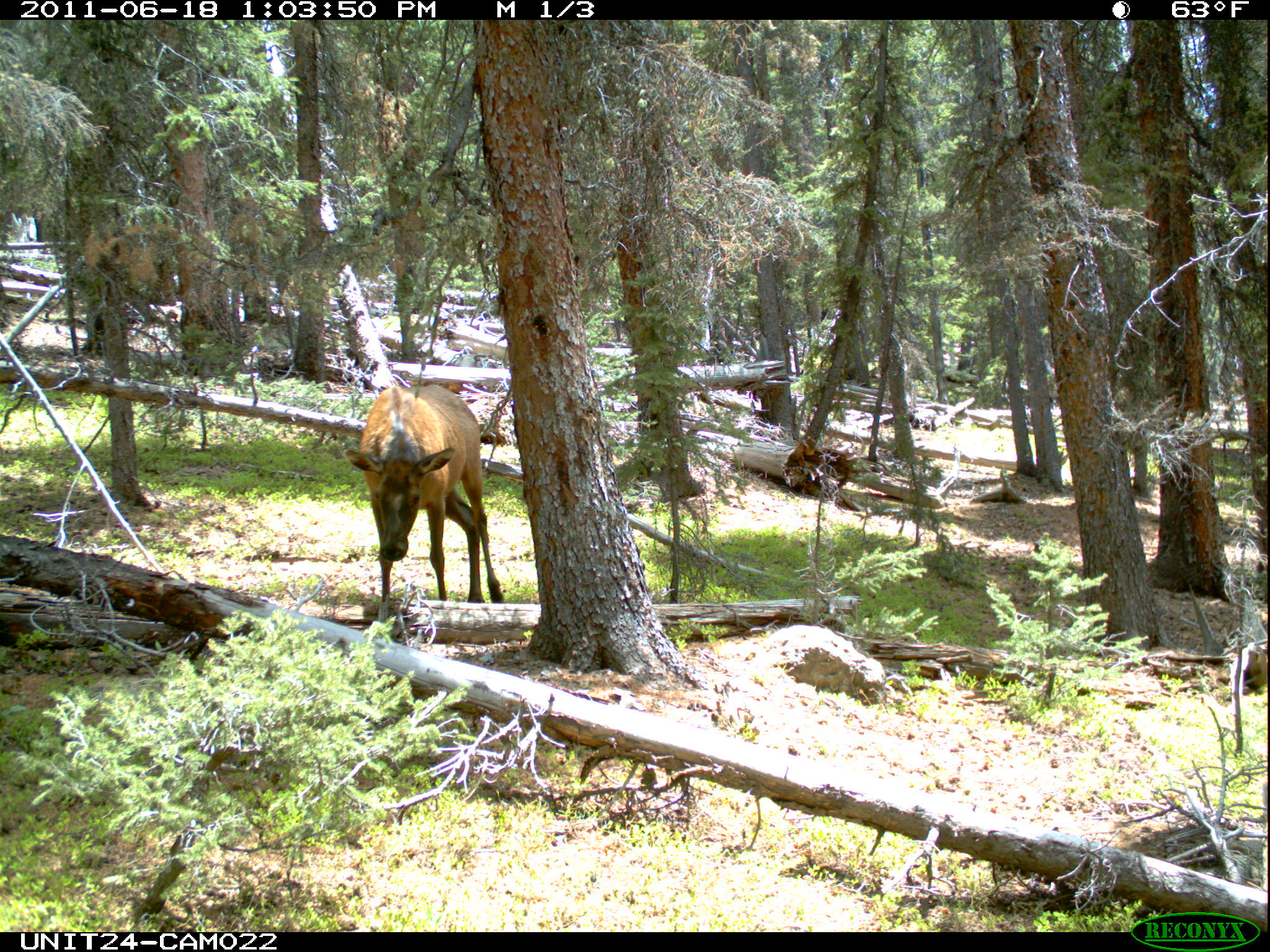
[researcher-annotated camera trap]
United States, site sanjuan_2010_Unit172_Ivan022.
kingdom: Animalia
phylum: Chordata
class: Mammalia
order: Artiodactyla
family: Cervidae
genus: Cervus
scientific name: Cervus elaphus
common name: red deer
Cervus elaphus (red deer).